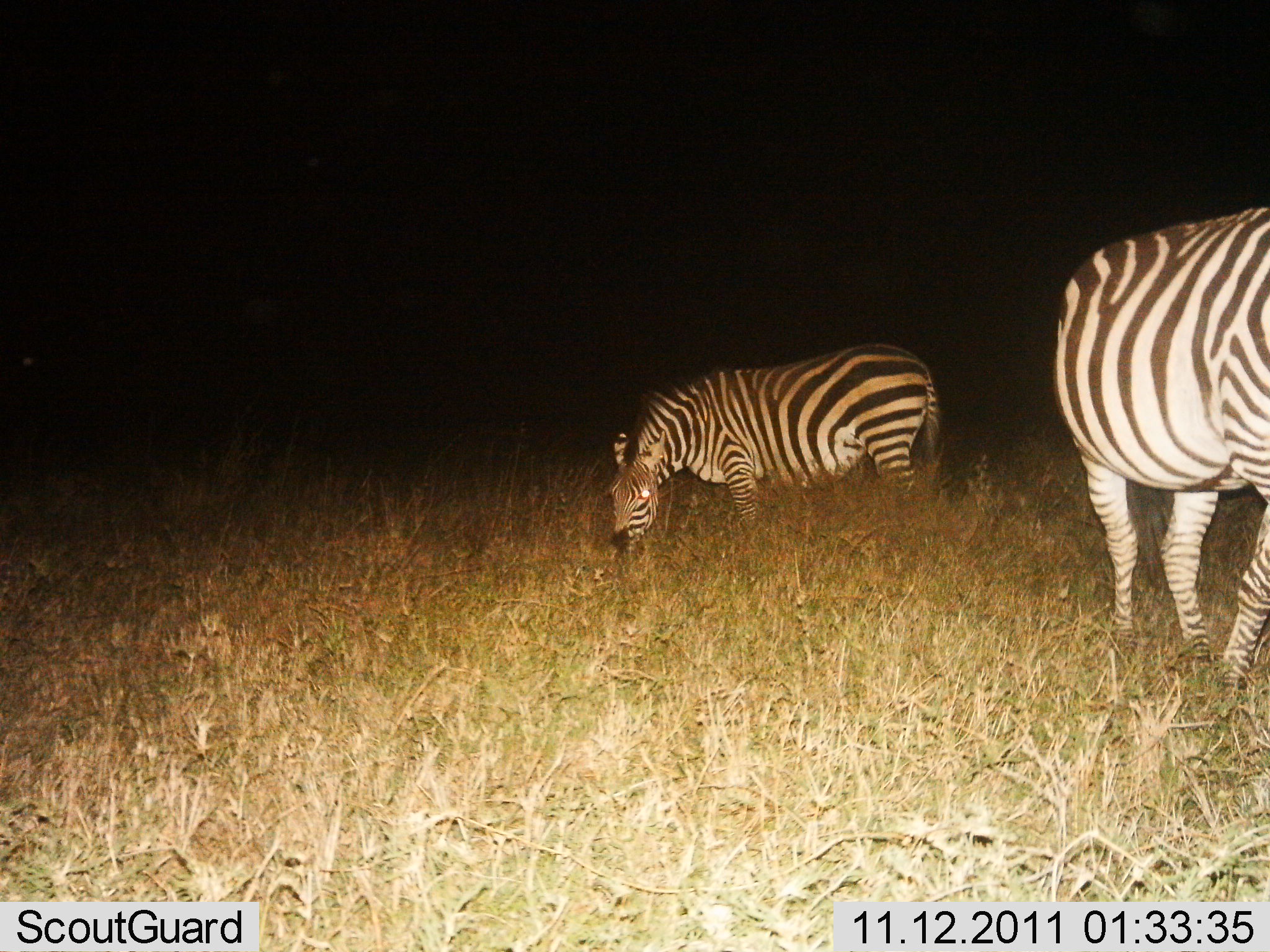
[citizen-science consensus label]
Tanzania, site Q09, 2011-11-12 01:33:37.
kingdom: Animalia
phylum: Chordata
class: Mammalia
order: Perissodactyla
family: Equidae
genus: Equus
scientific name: Equus quagga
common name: plains zebra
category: zebra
Zebra (plains zebra) (Equus quagga), count 2. Behavior (volunteer vote fractions): standing 79%, resting 0%, moving 14%, interacting 0%. Young present (vote fraction): 0%. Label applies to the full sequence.